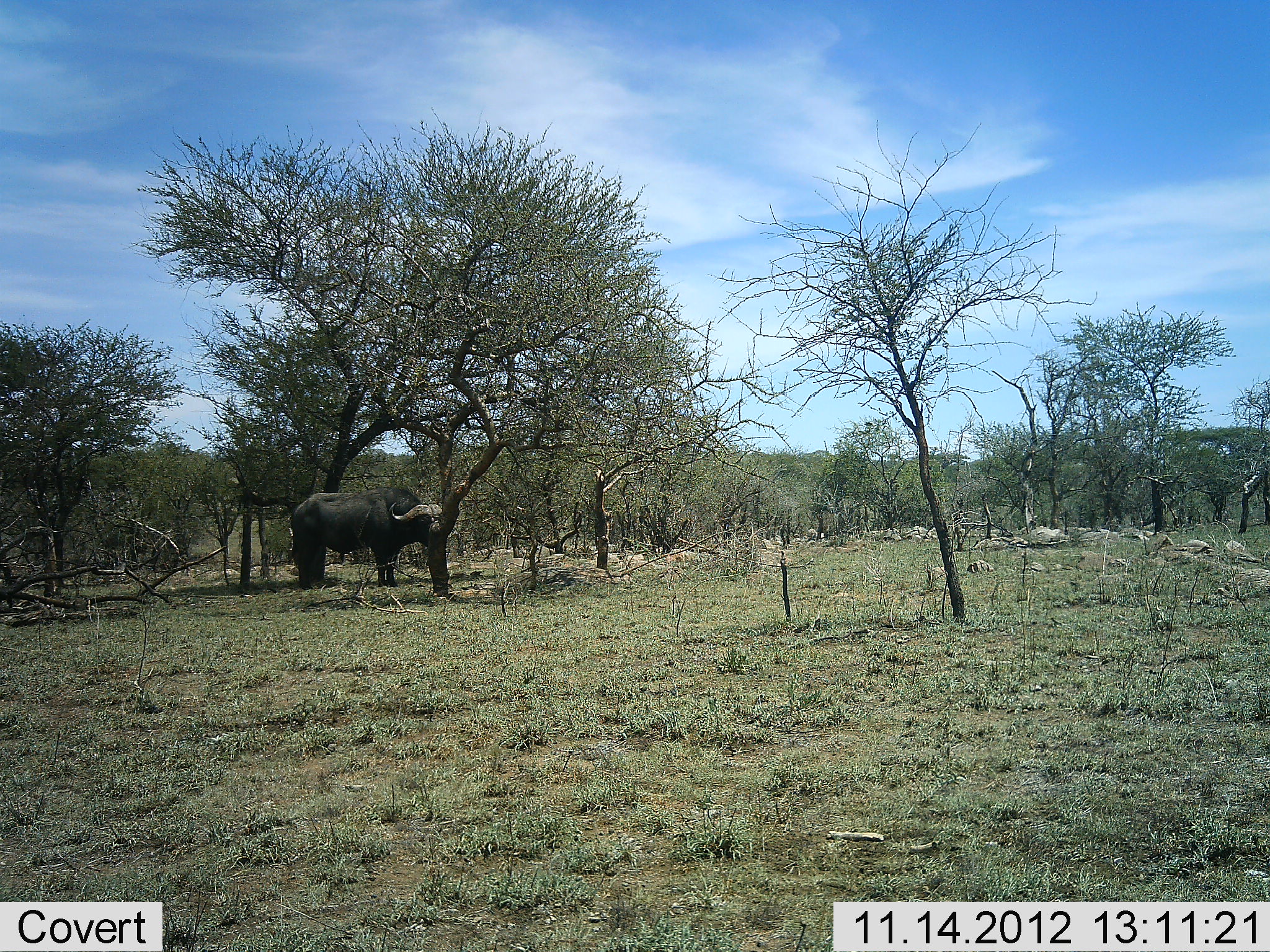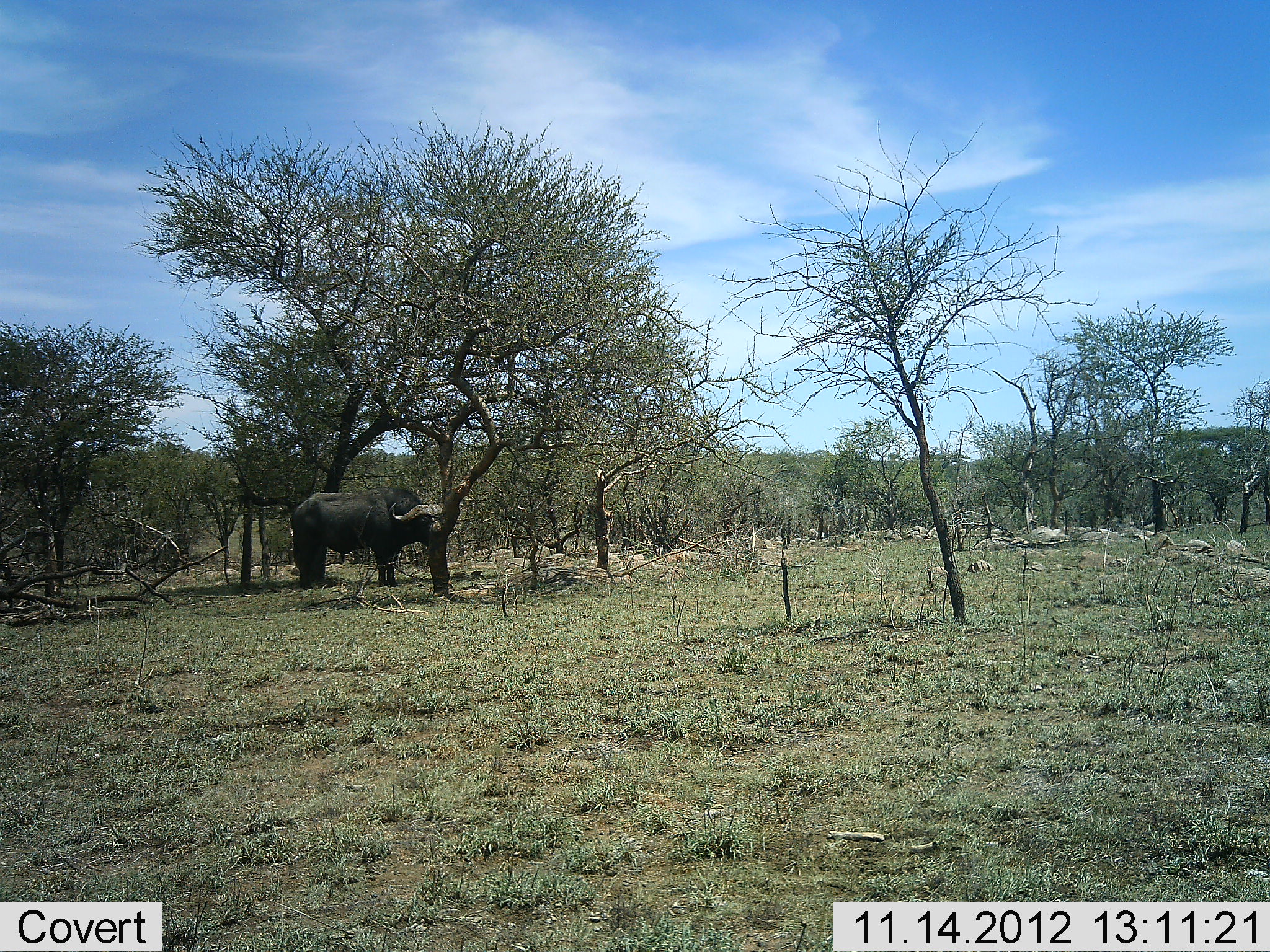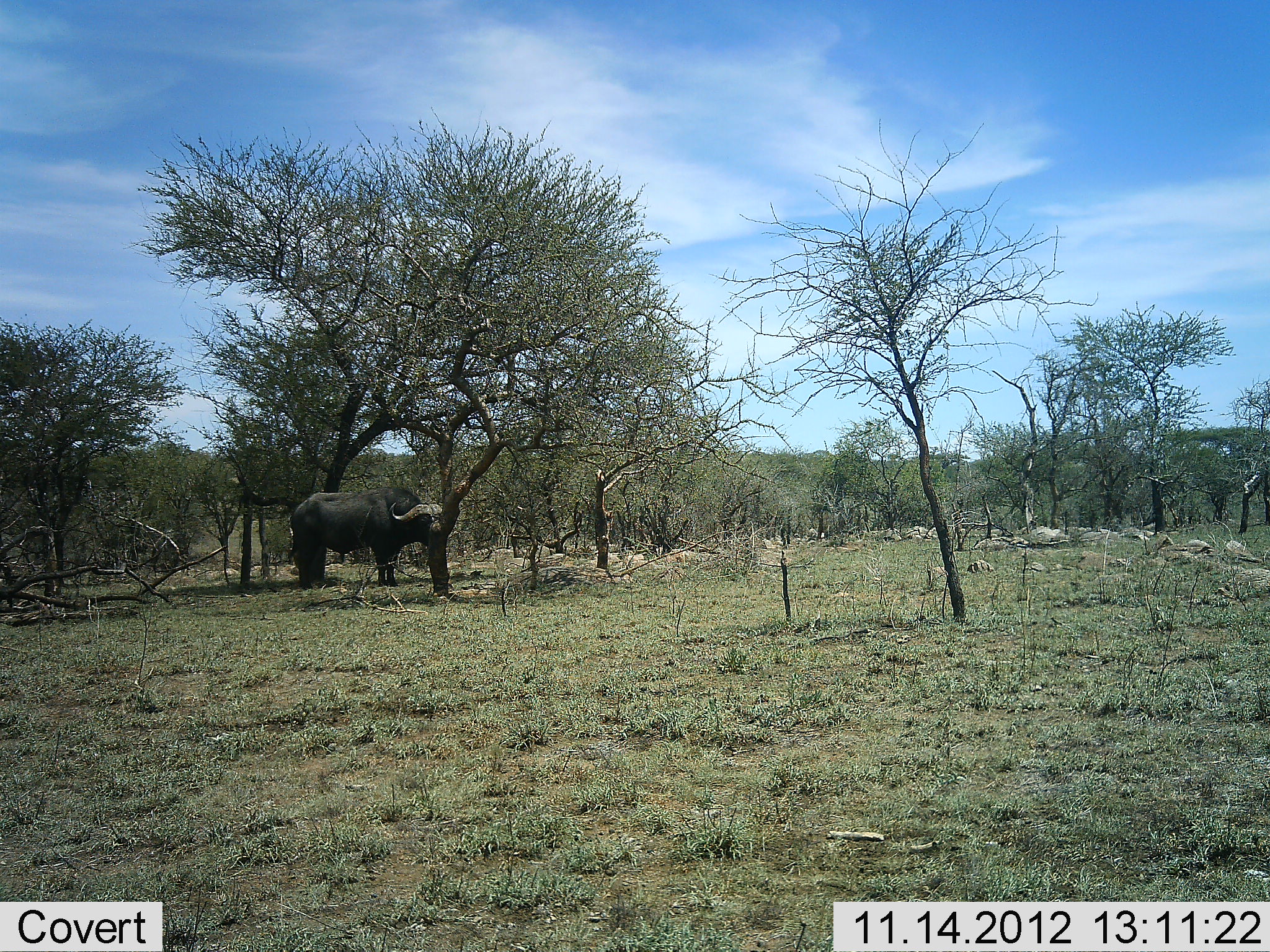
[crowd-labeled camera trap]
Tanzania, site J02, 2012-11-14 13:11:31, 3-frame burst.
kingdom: Animalia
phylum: Chordata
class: Mammalia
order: Artiodactyla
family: Bovidae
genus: Syncerus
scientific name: Syncerus caffer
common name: cape buffalo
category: buffalo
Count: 1.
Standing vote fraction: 100%.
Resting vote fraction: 0%.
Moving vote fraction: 0%.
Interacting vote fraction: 0%.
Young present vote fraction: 0%.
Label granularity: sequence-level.